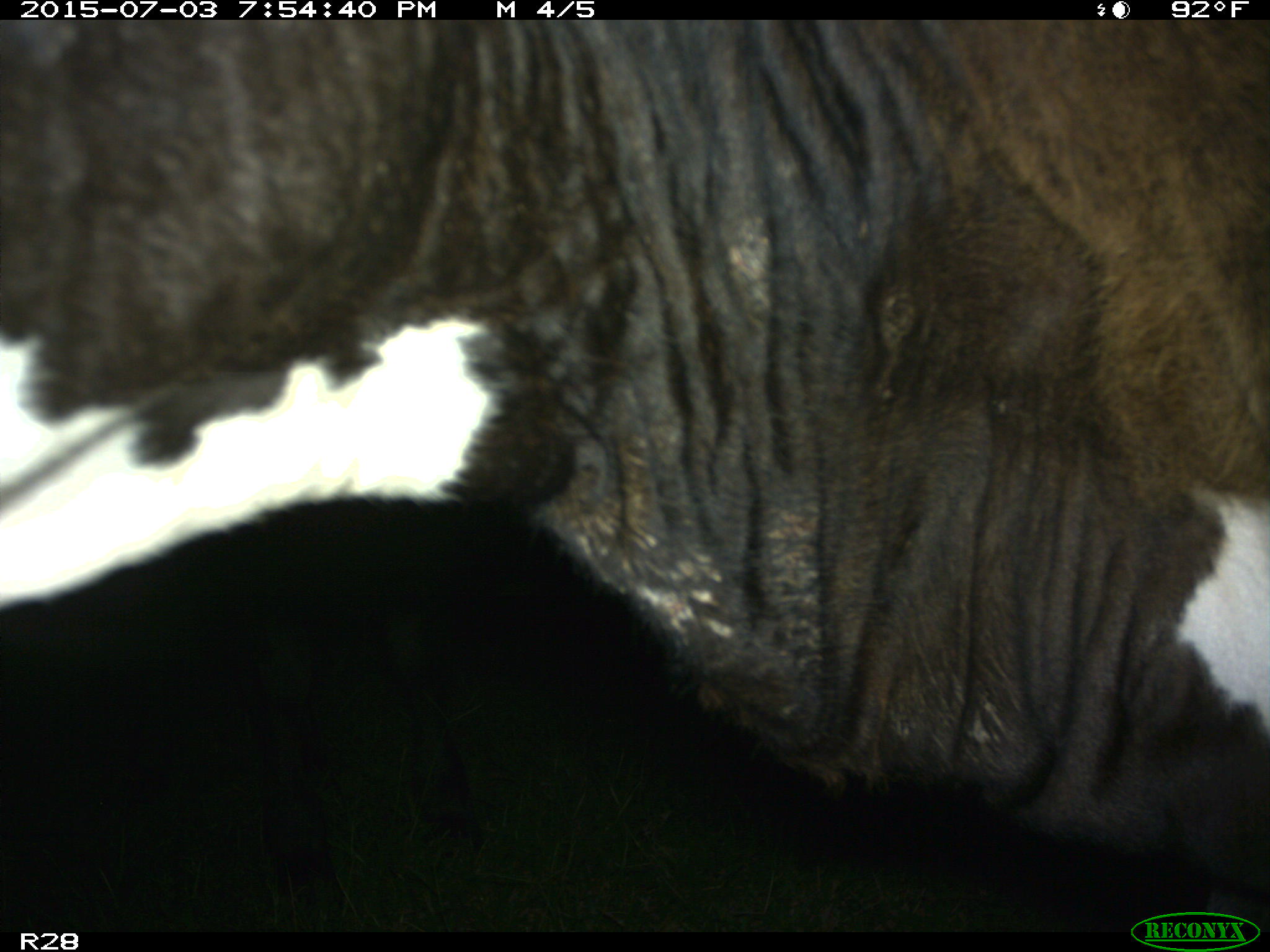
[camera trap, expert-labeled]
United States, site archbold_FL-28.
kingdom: Animalia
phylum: Chordata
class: Mammalia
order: Artiodactyla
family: Bovidae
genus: Bos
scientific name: Bos taurus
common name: domestic cow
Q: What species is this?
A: Bos taurus (domestic cow).